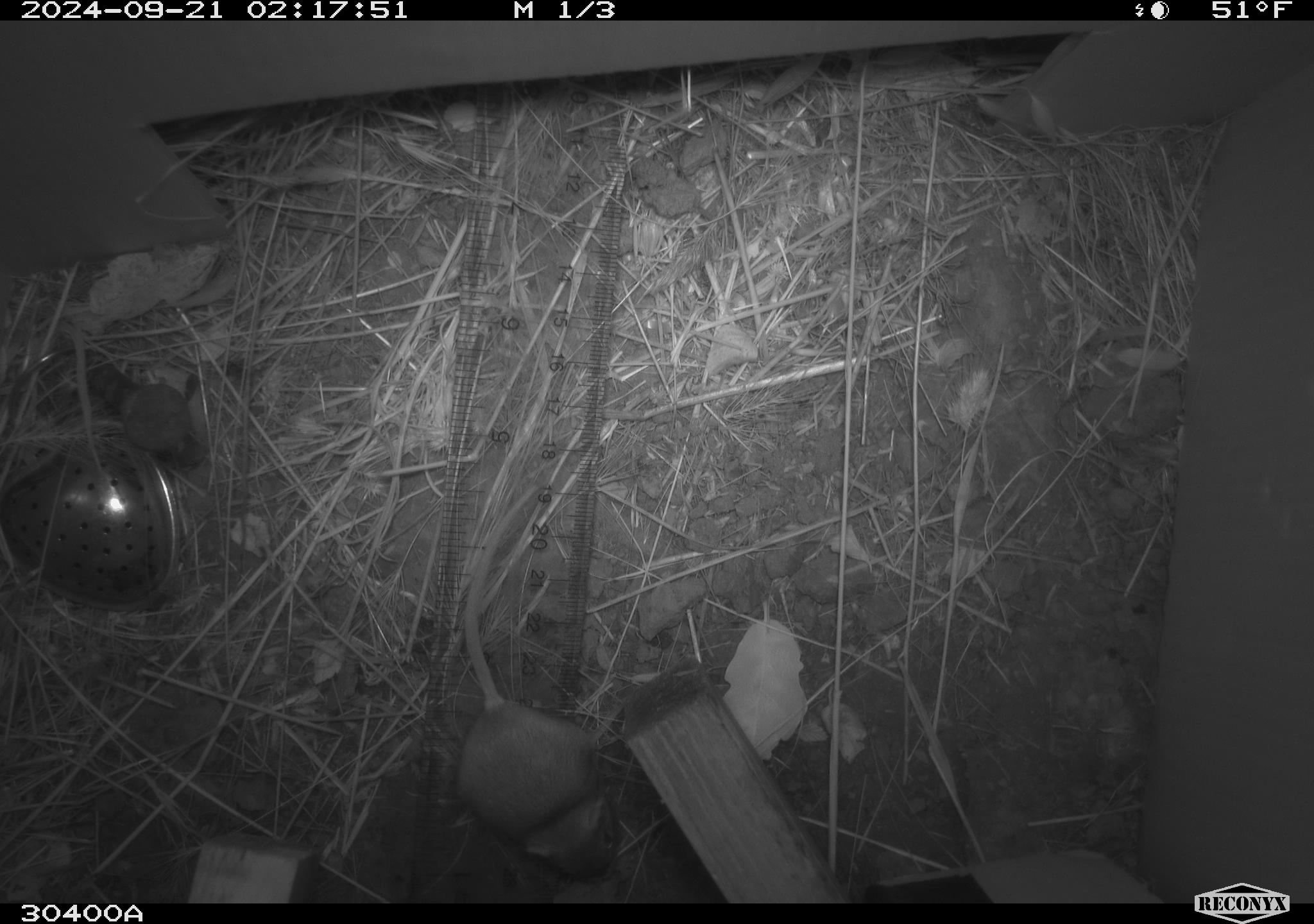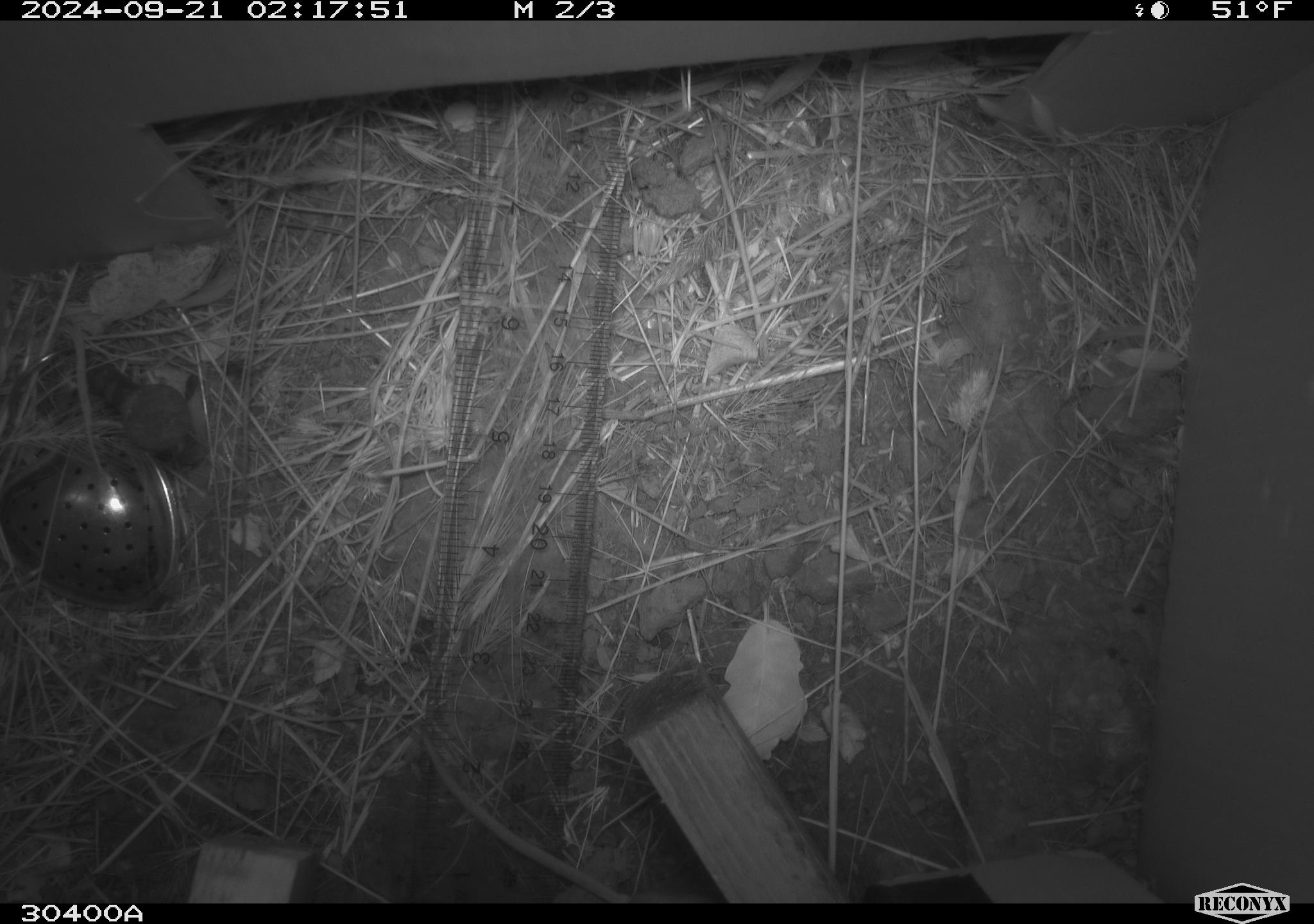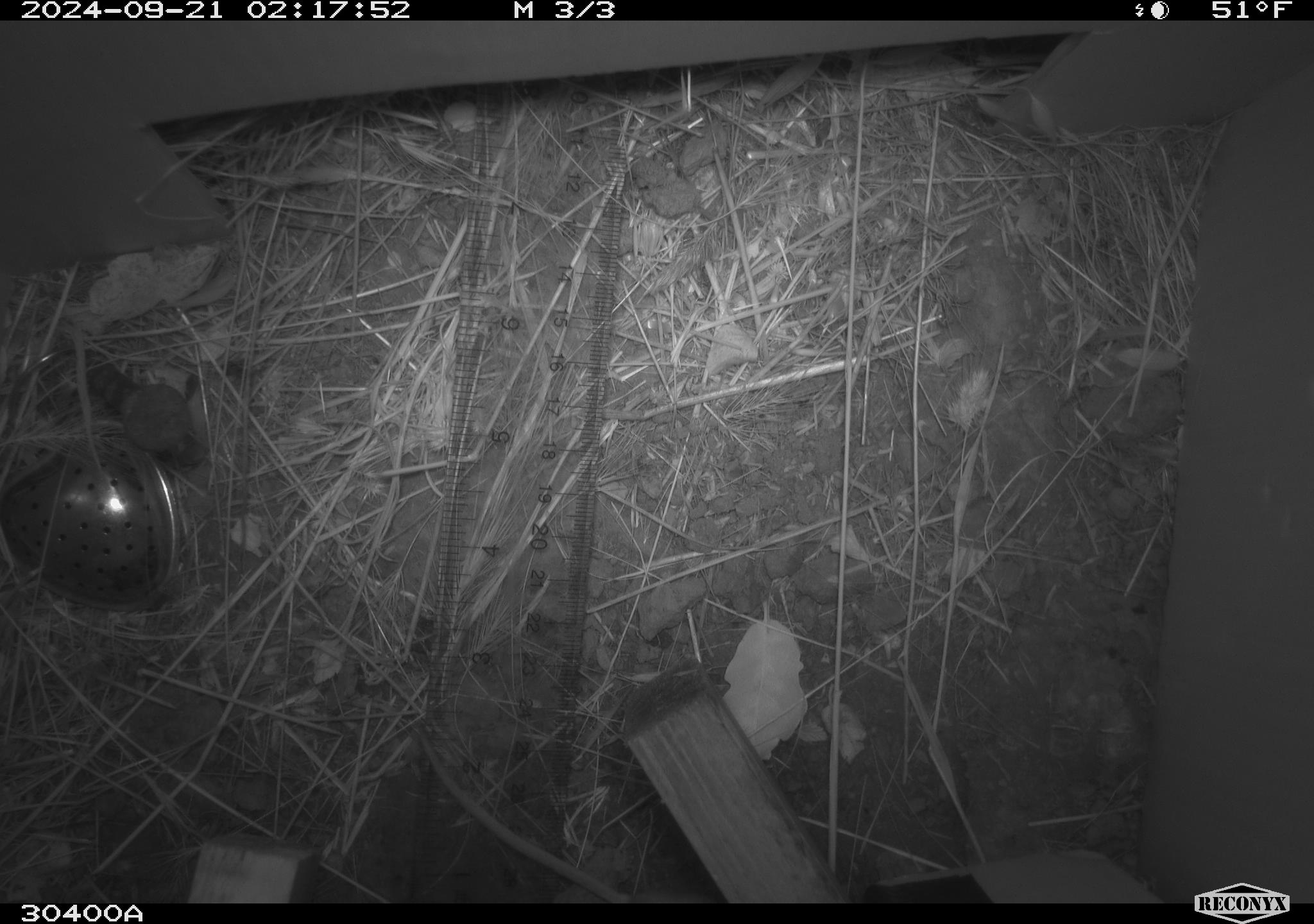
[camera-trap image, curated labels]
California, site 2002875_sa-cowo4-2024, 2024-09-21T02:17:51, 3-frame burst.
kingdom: Animalia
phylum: Chordata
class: Mammalia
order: Rodentia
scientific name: Rodentia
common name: rodent